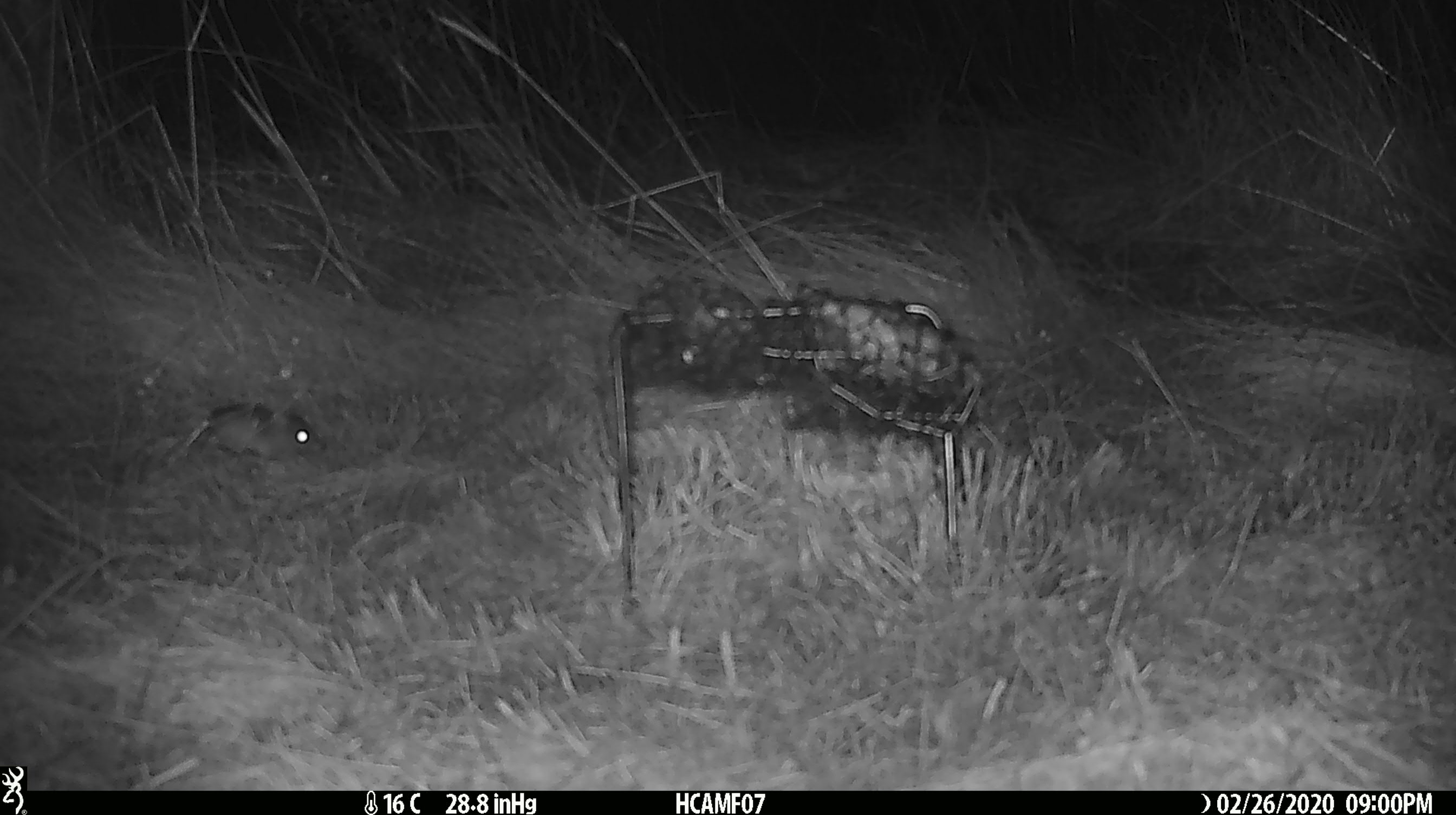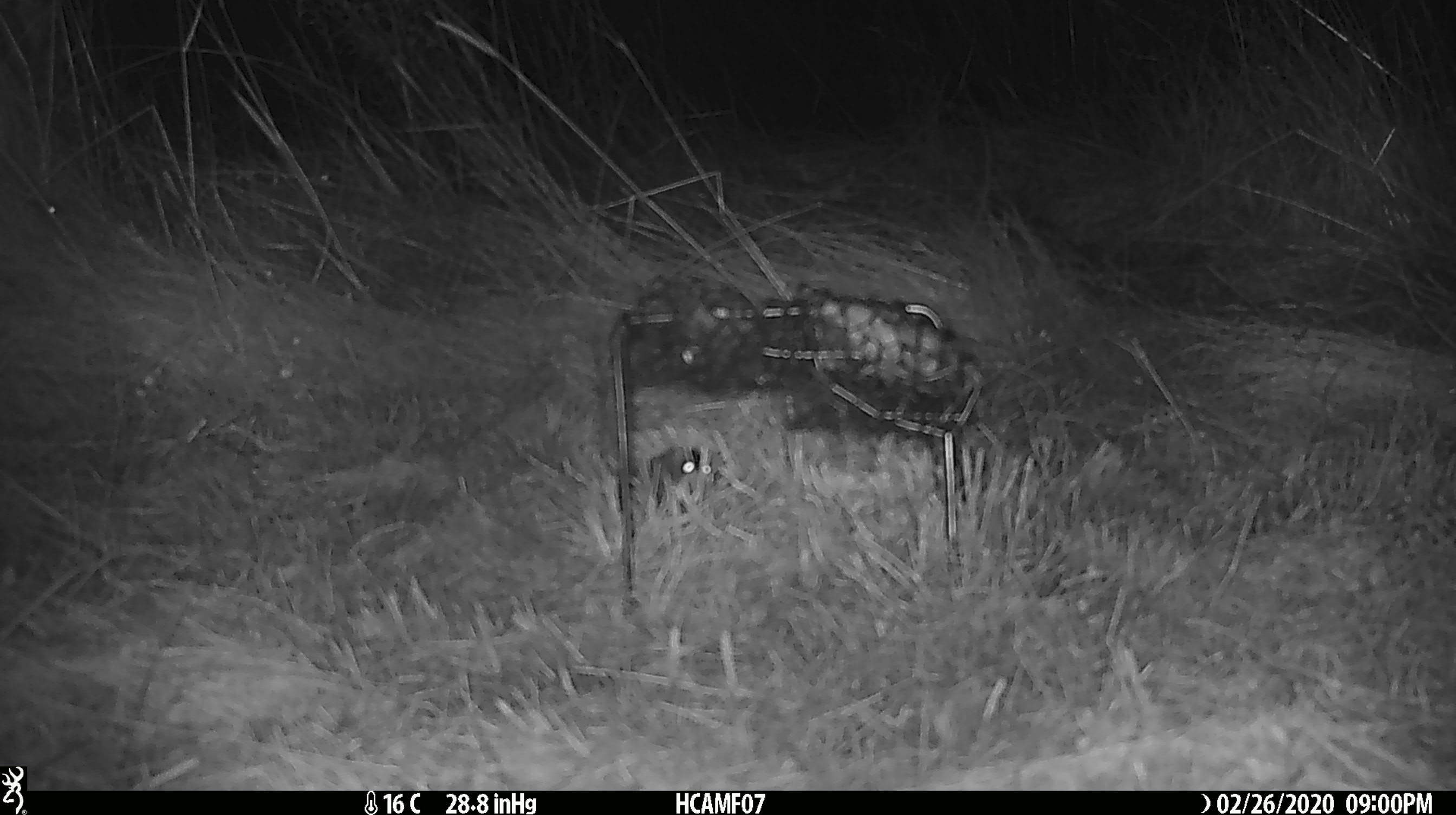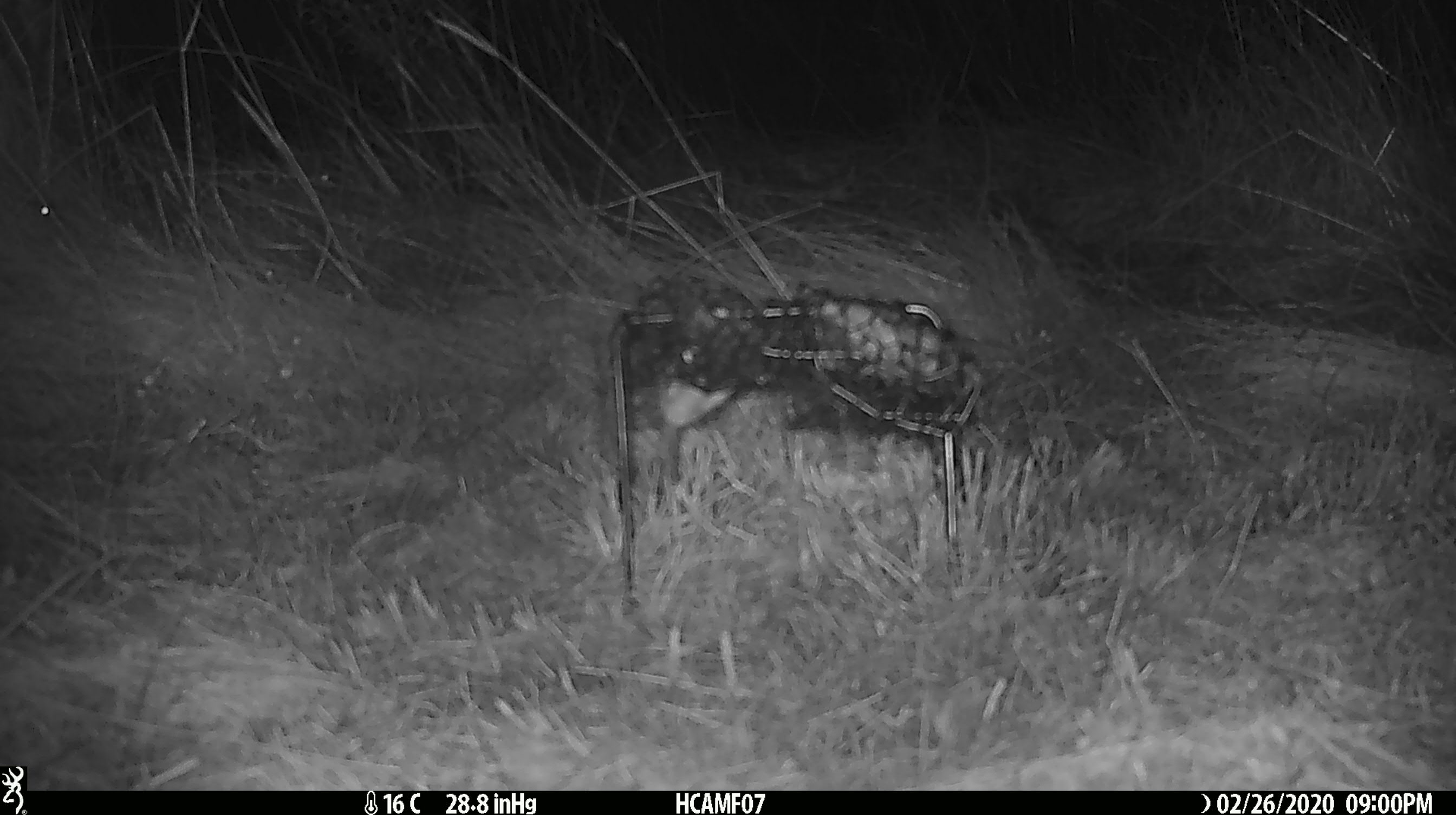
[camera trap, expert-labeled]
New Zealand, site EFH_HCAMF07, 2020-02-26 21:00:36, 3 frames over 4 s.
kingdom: Animalia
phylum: Chordata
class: Mammalia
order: Rodentia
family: Muridae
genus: Mus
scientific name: Mus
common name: mouse